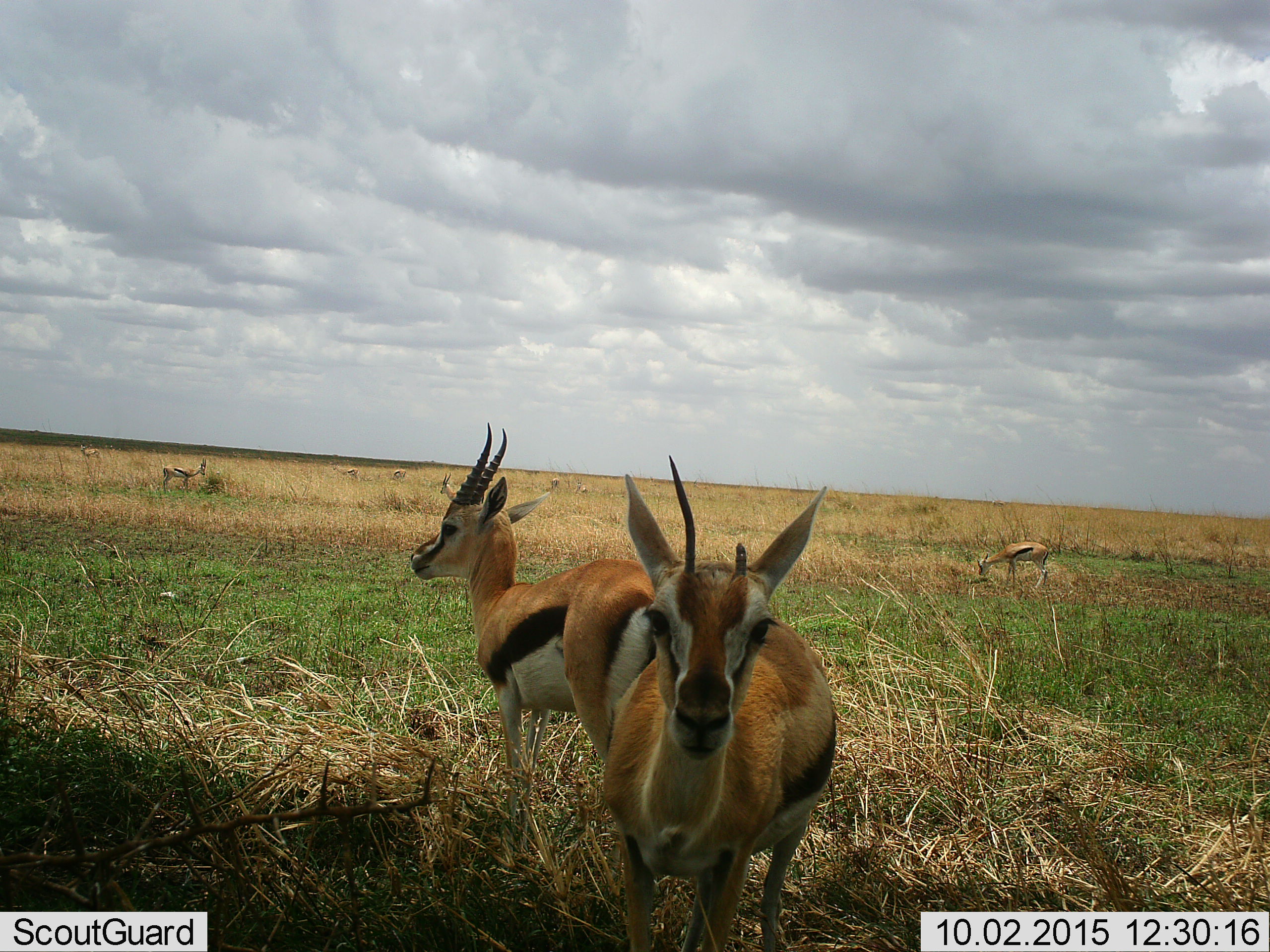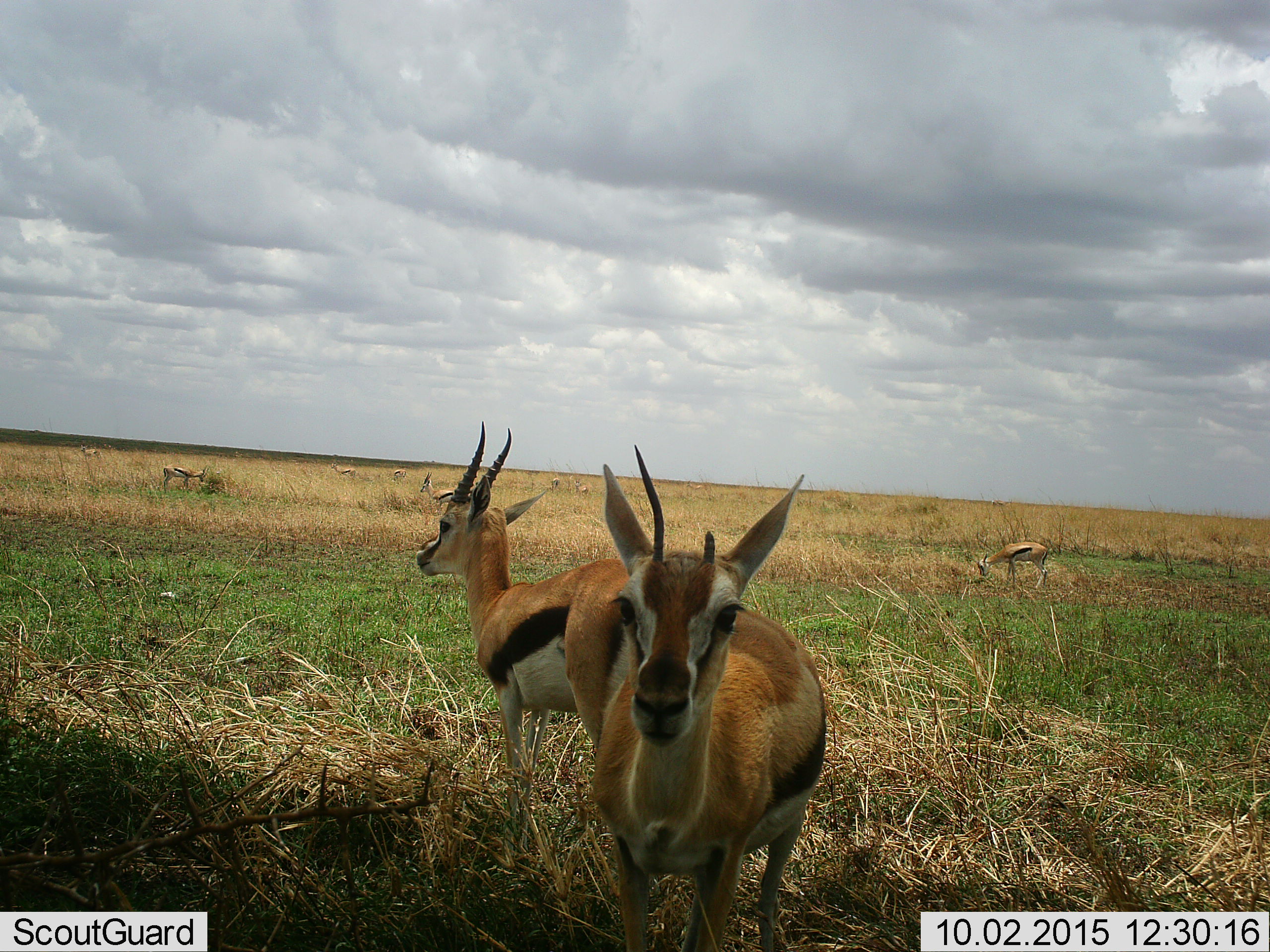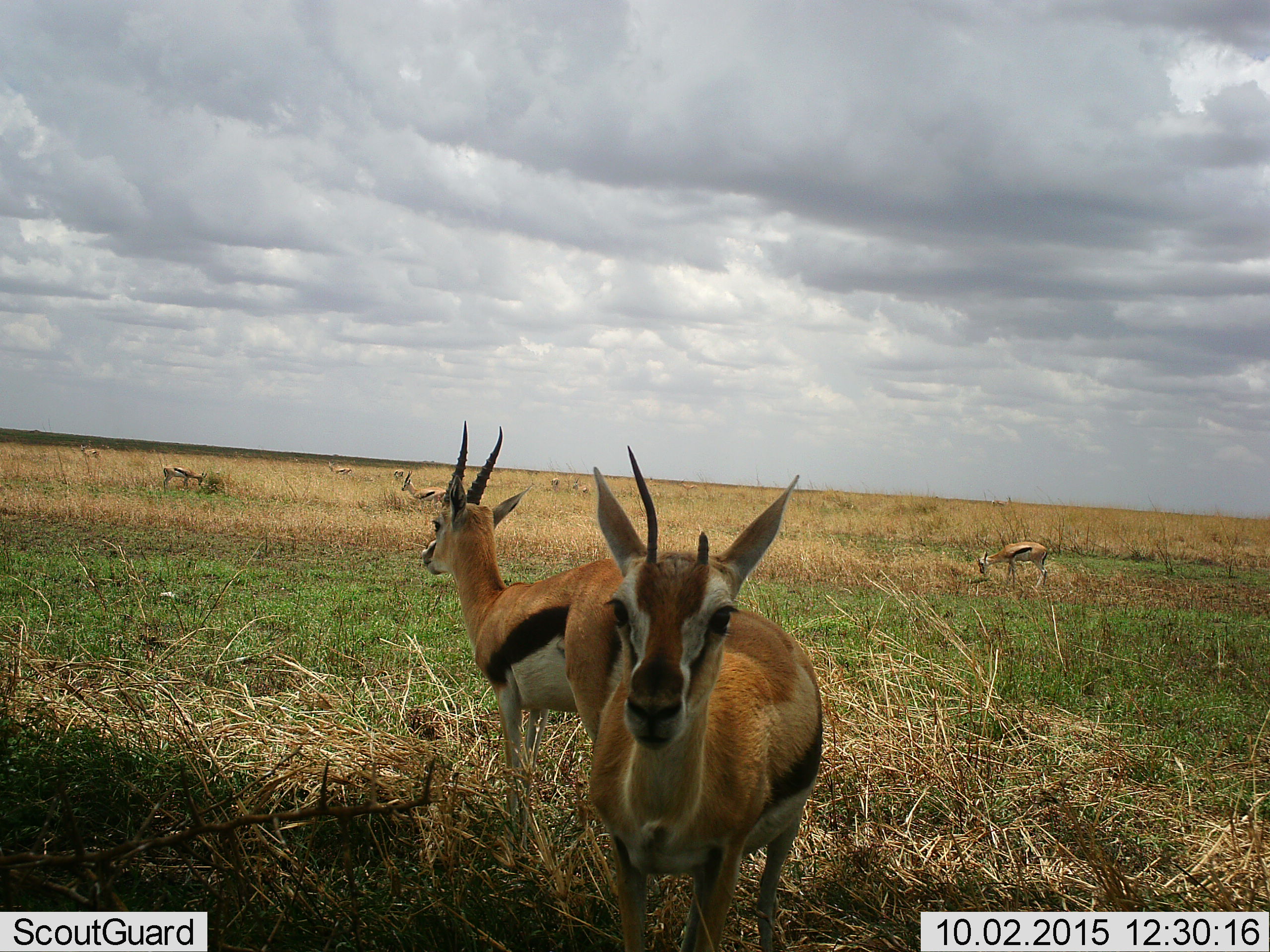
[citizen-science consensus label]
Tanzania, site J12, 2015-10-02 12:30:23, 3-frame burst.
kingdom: Animalia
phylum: Chordata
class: Mammalia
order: Artiodactyla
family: Bovidae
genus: Eudorcas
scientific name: Eudorcas thomsonii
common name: thomson's gazelle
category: gazellethomsons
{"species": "gazellethomsons (thomson's gazelle) (Eudorcas thomsonii)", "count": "9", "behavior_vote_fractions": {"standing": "89%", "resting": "0%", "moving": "22%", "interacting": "0%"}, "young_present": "0%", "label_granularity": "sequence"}